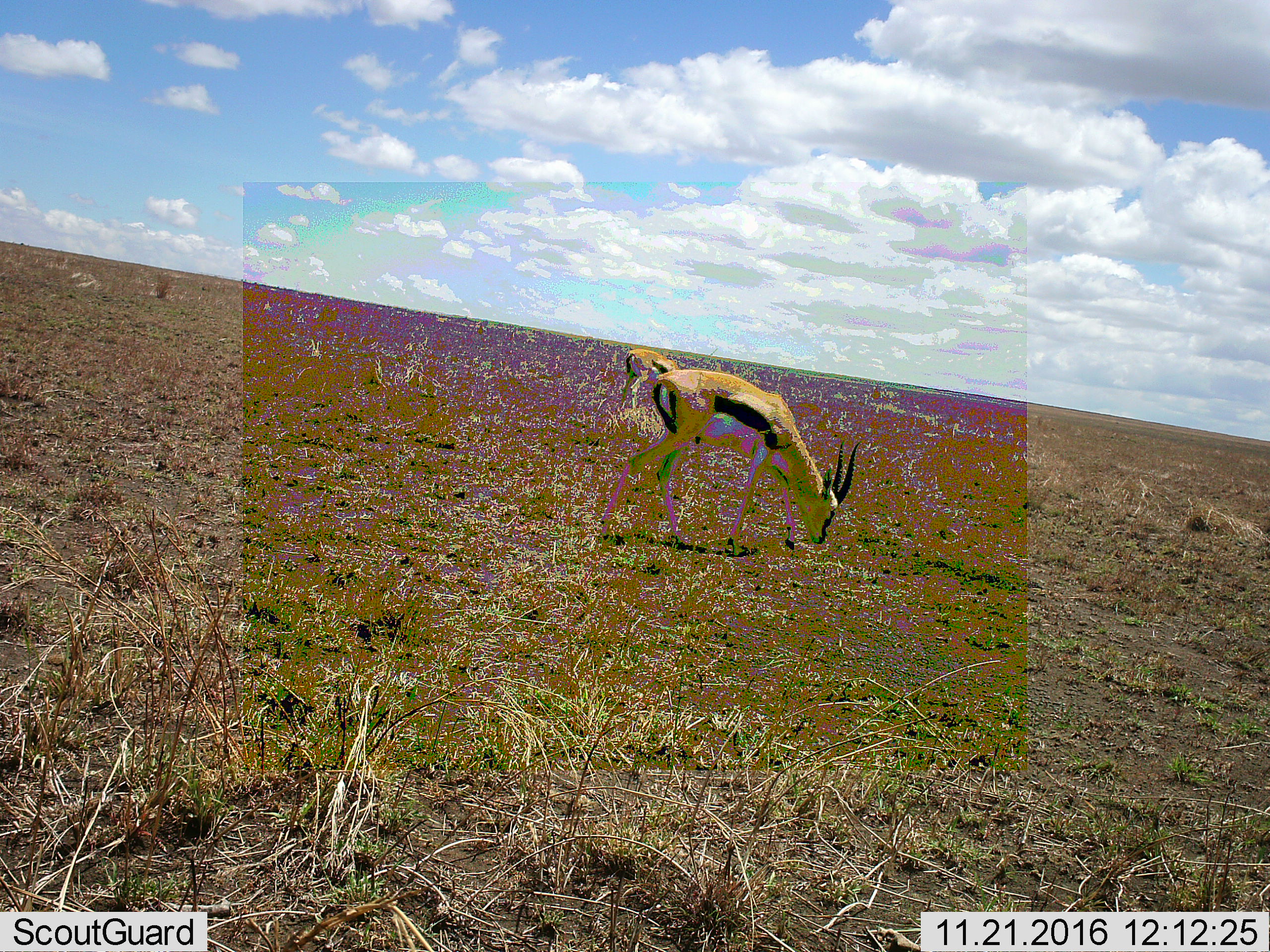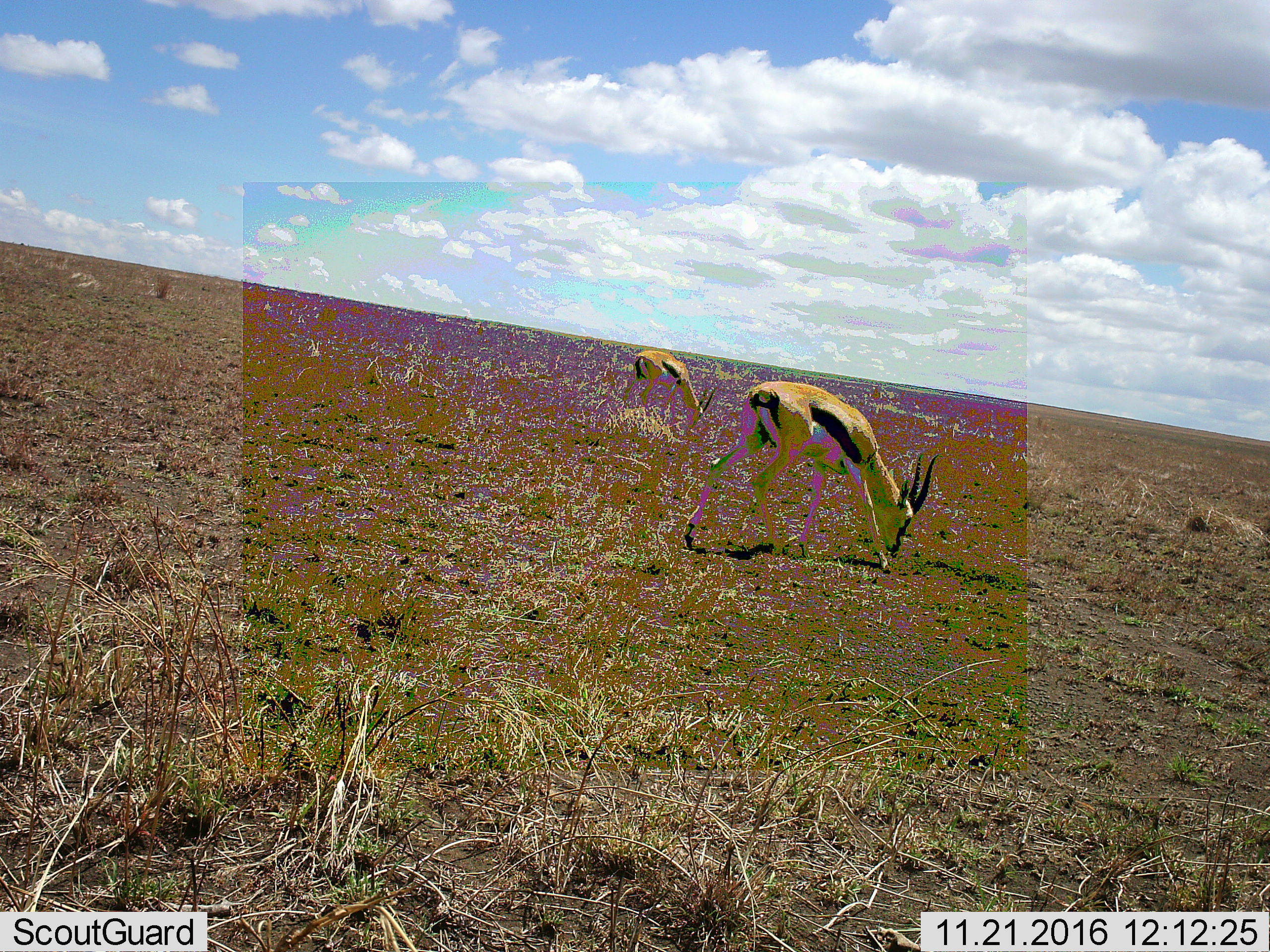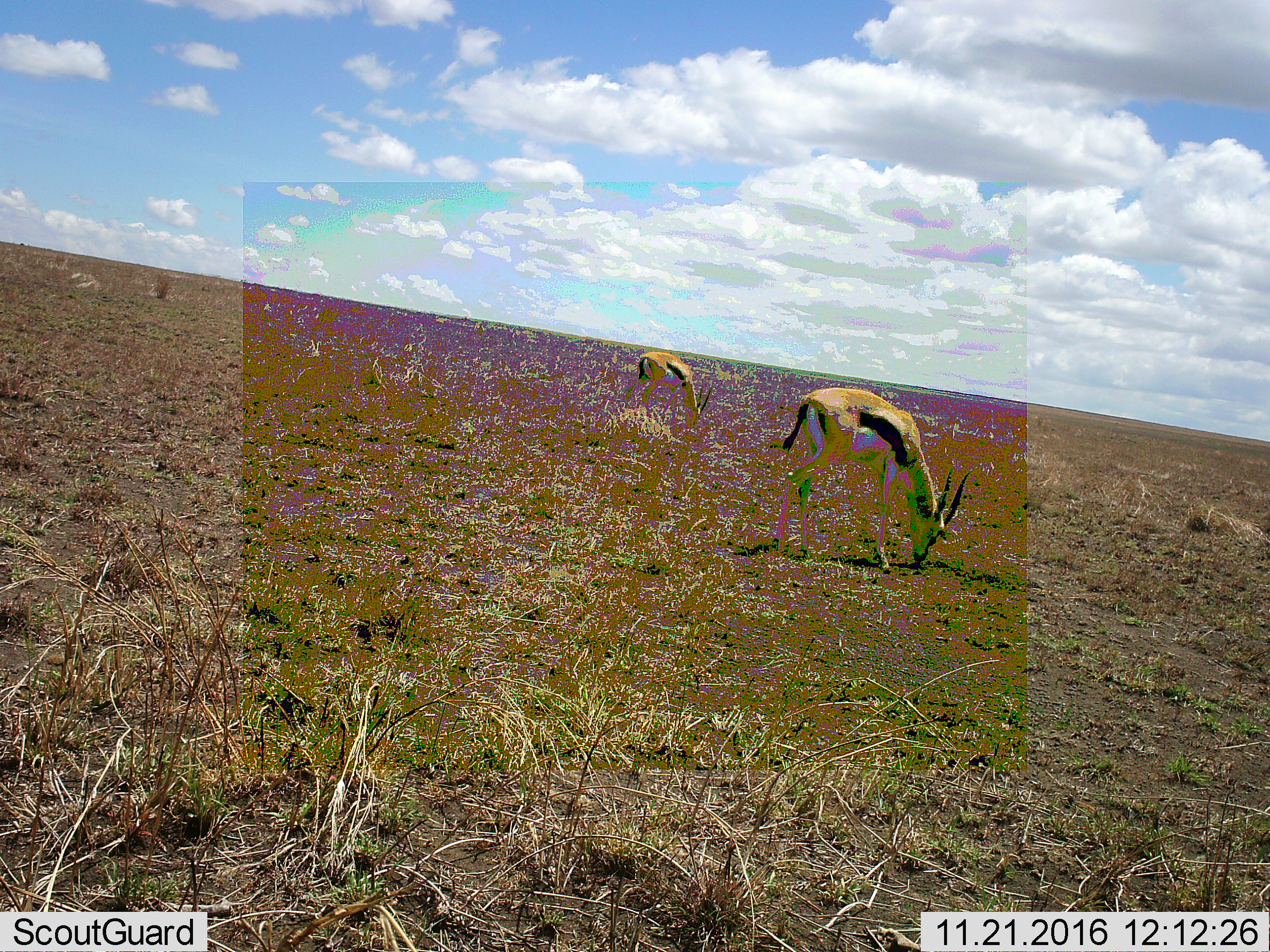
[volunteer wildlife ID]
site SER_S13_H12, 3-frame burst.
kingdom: Animalia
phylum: Chordata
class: Mammalia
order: Artiodactyla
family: Bovidae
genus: Eudorcas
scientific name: Eudorcas thomsonii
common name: thomson's gazelle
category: gazellethomsons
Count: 2.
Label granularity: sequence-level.